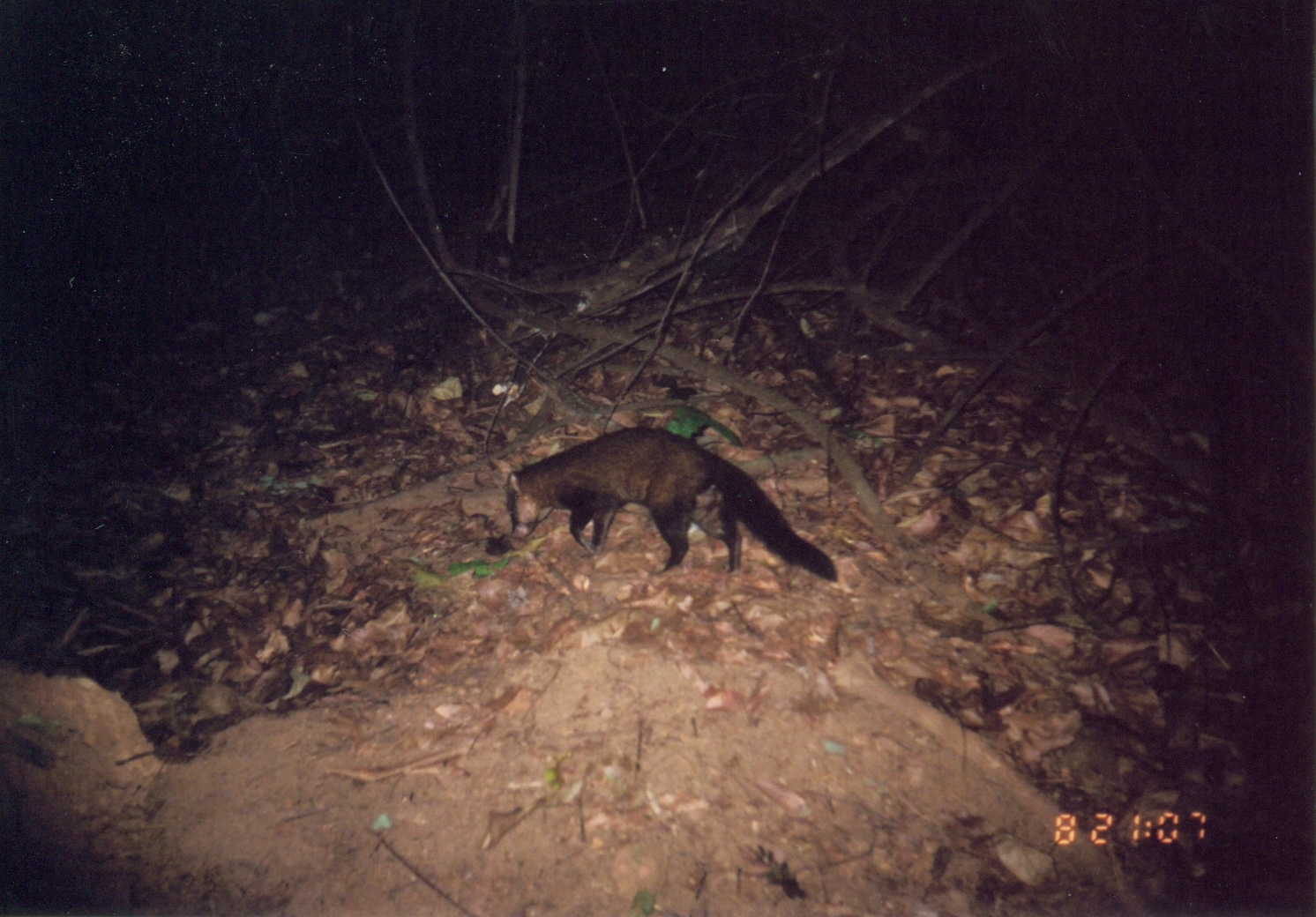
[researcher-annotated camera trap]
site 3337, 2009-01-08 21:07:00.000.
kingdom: Animalia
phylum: Chordata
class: Mammalia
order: Carnivora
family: Herpestidae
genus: Bdeogale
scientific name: Bdeogale crassicauda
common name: bushy-tailed mongoose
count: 1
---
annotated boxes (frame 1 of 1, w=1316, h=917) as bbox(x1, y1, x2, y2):
bdeogale crassicauda: bbox(503, 423, 839, 582)